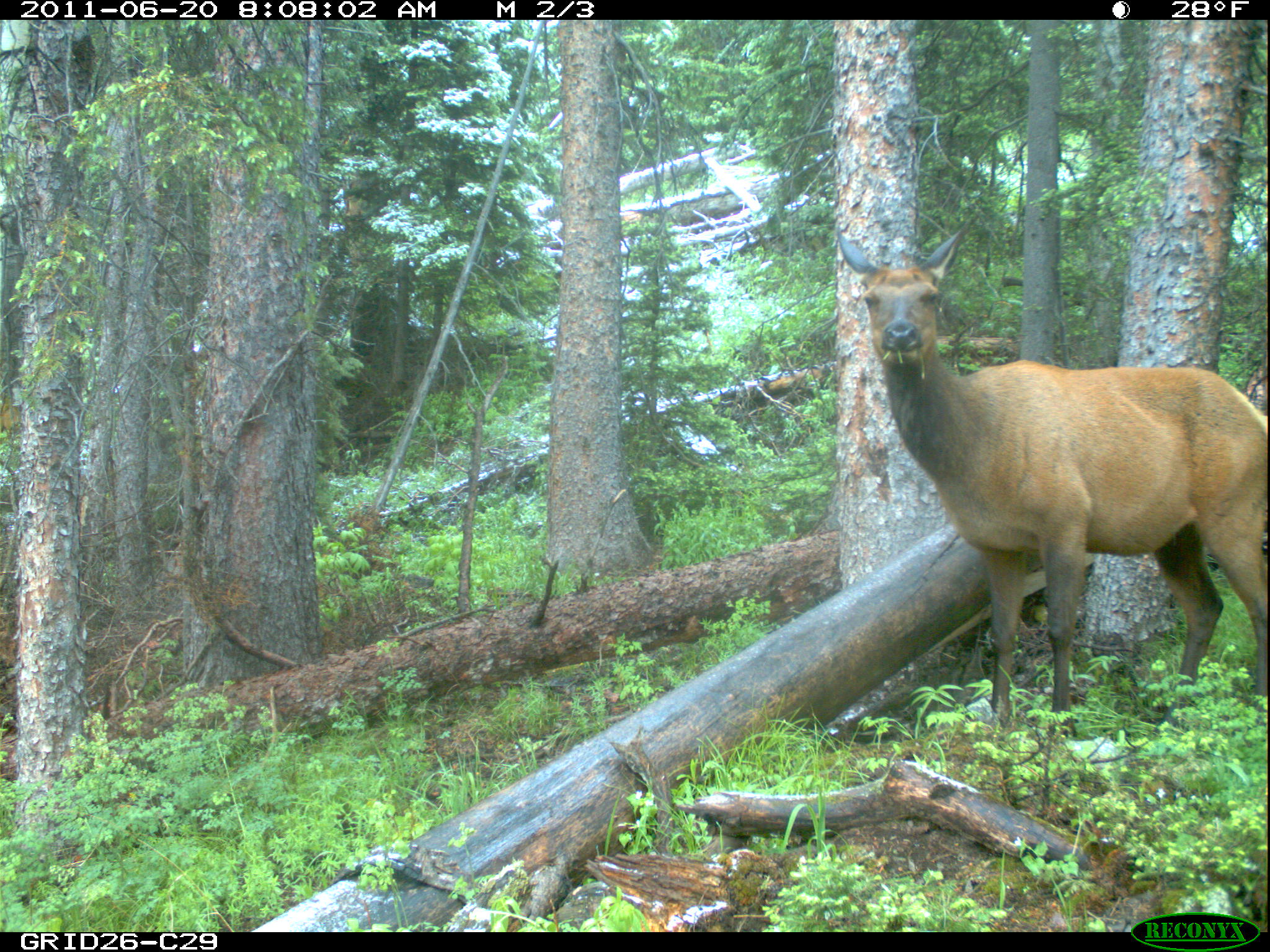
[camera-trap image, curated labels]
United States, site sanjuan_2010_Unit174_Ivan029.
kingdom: Animalia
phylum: Chordata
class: Mammalia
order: Artiodactyla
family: Cervidae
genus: Cervus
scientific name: Cervus elaphus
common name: red deer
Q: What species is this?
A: Cervus elaphus (red deer).